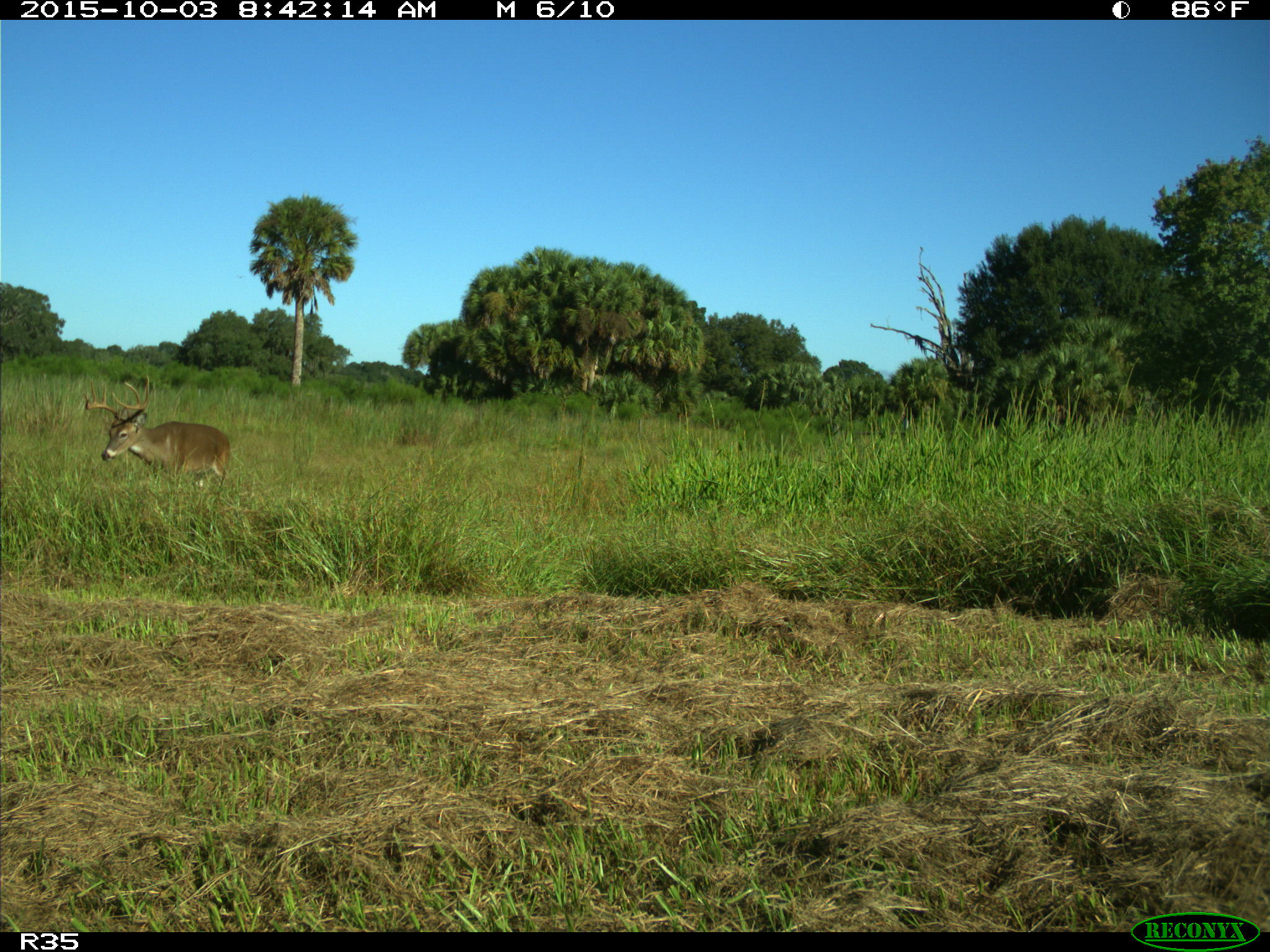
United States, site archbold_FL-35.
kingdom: Animalia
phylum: Chordata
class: Mammalia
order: Artiodactyla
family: Cervidae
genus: Odocoileus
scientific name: Odocoileus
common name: deer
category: unidentified deer